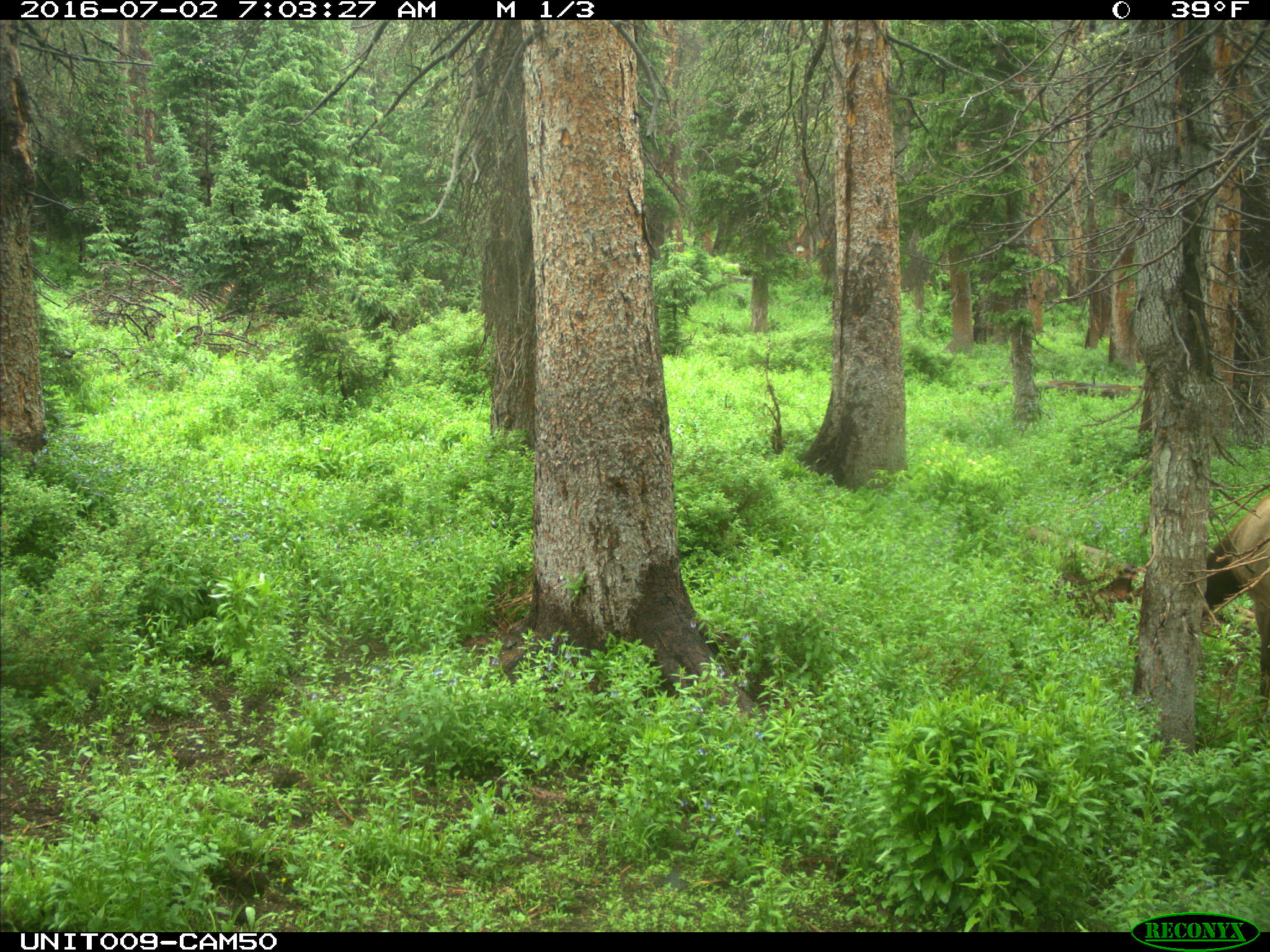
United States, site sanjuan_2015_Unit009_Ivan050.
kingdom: Animalia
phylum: Chordata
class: Mammalia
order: Artiodactyla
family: Cervidae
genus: Cervus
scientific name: Cervus elaphus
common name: red deer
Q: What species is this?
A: Cervus elaphus (red deer).